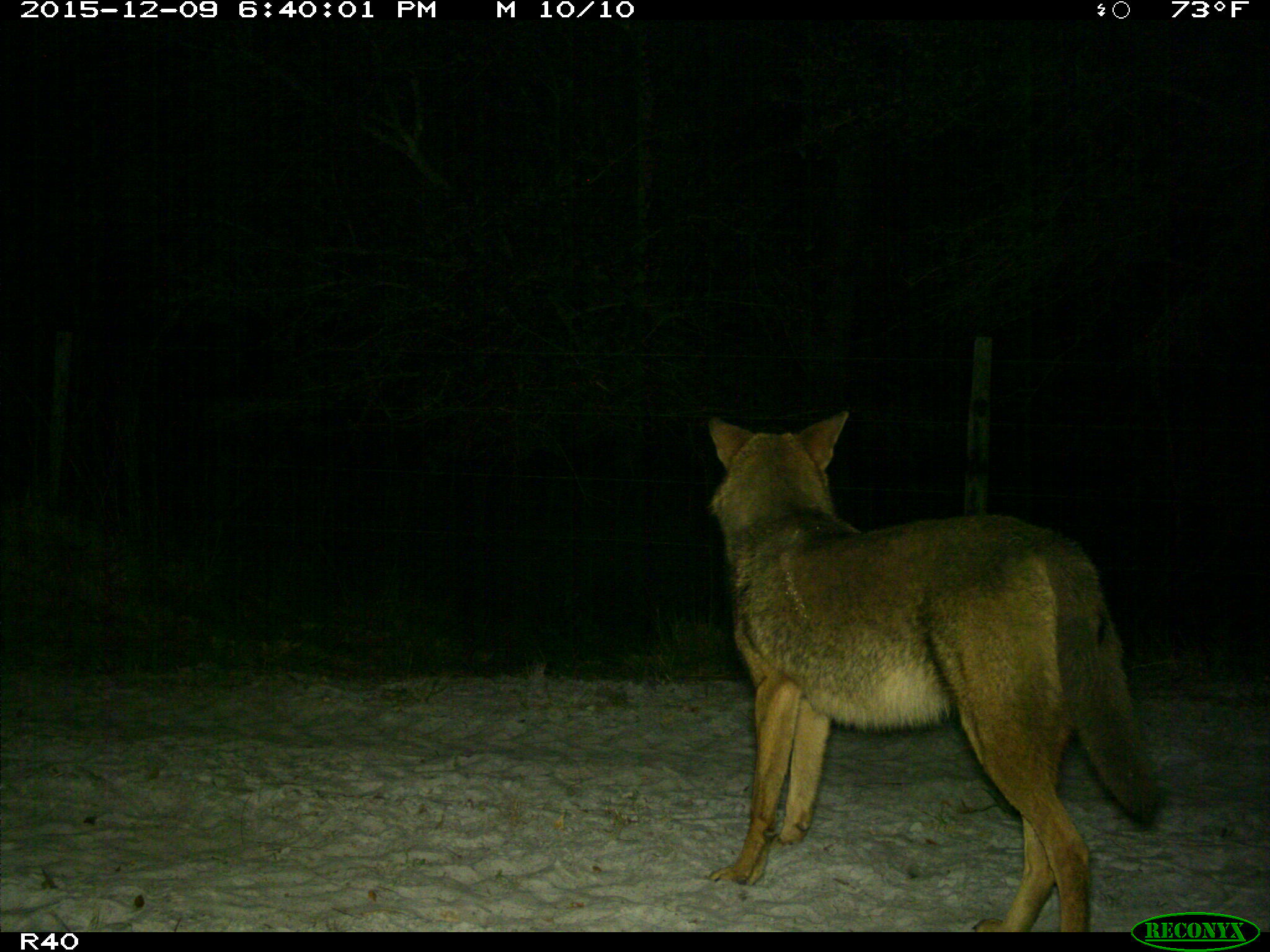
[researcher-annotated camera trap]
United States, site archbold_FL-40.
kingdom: Animalia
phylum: Chordata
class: Mammalia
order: Carnivora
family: Canidae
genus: Canis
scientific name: Canis latrans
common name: coyote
Canis latrans (coyote).